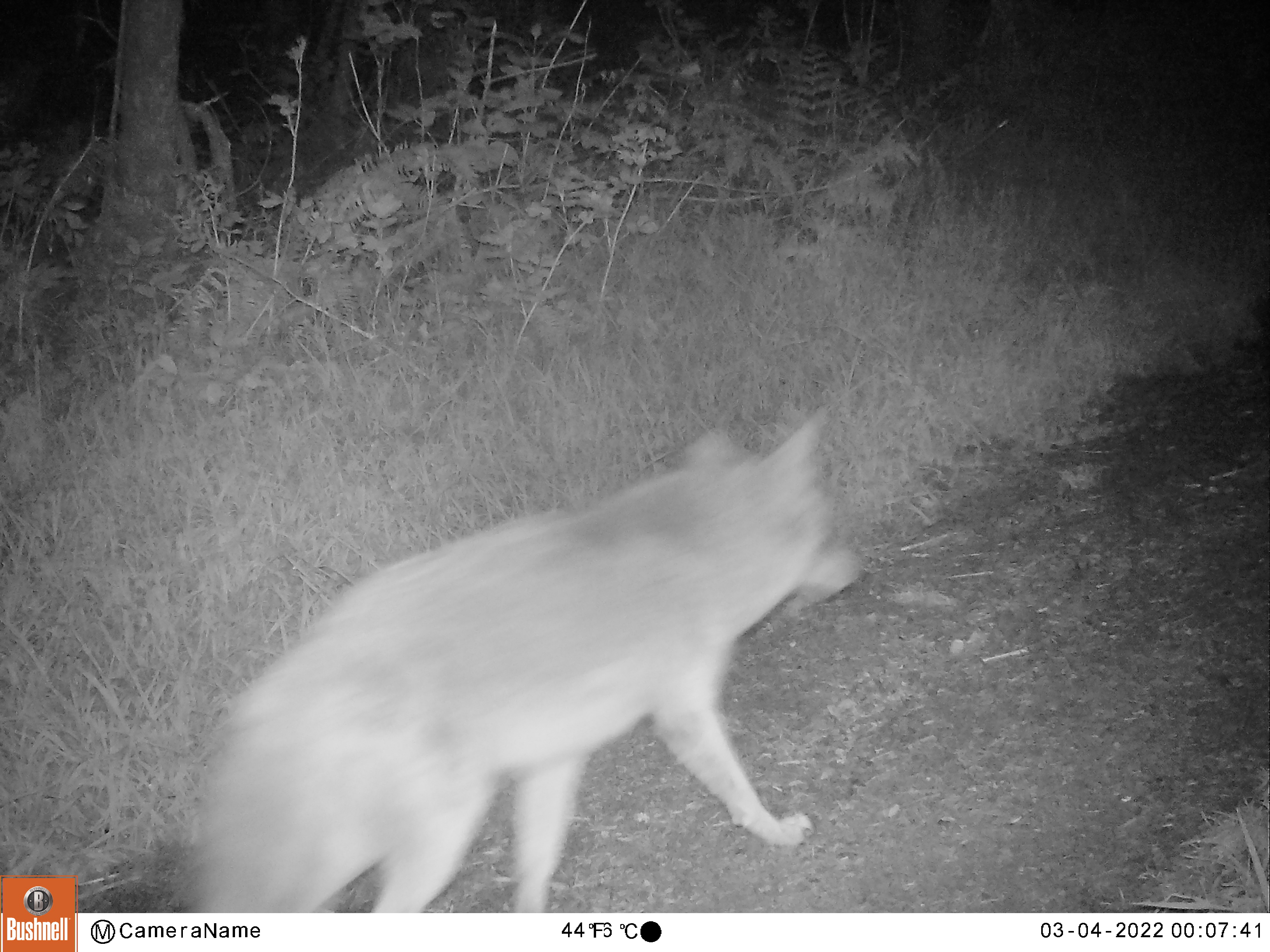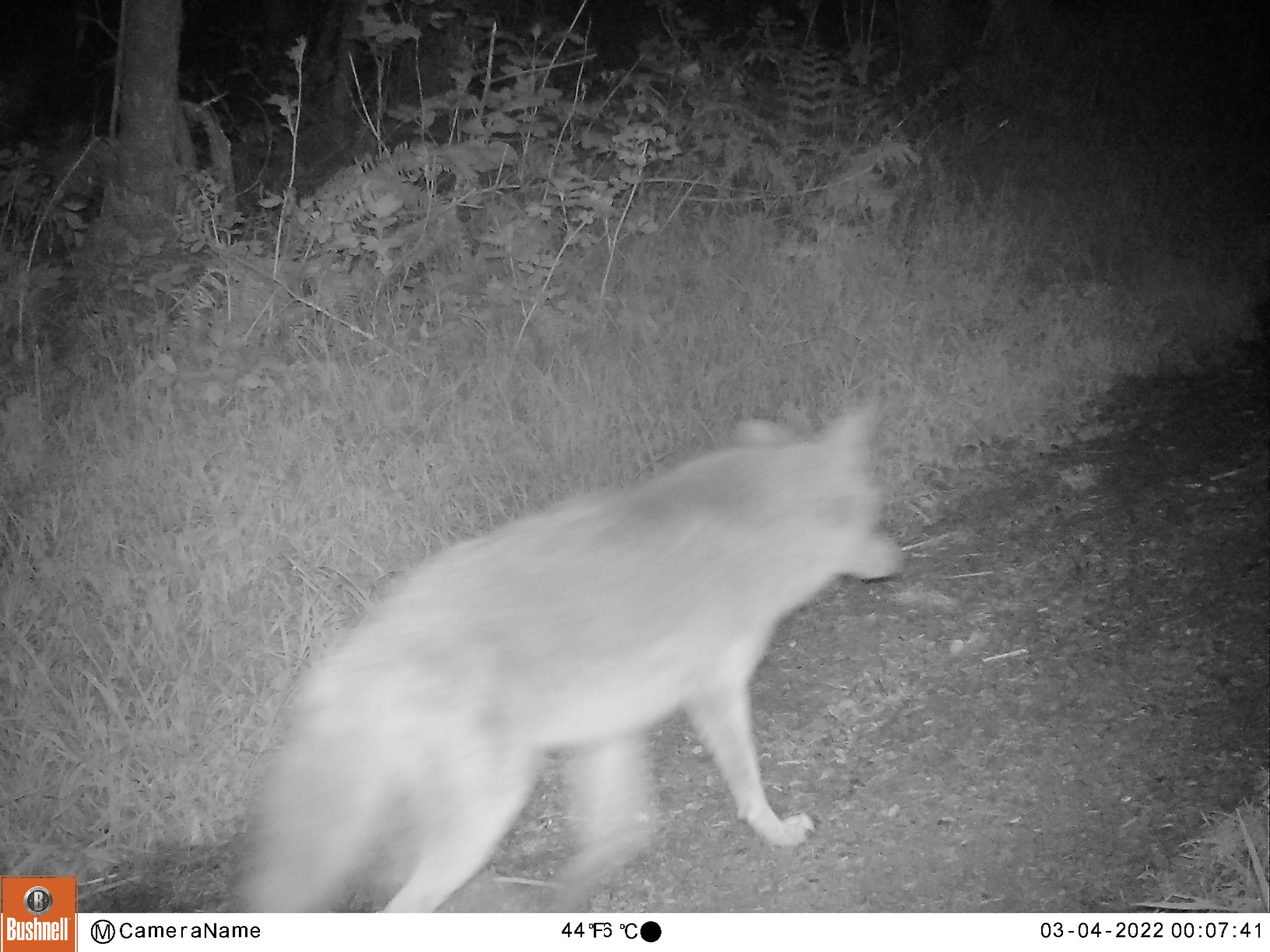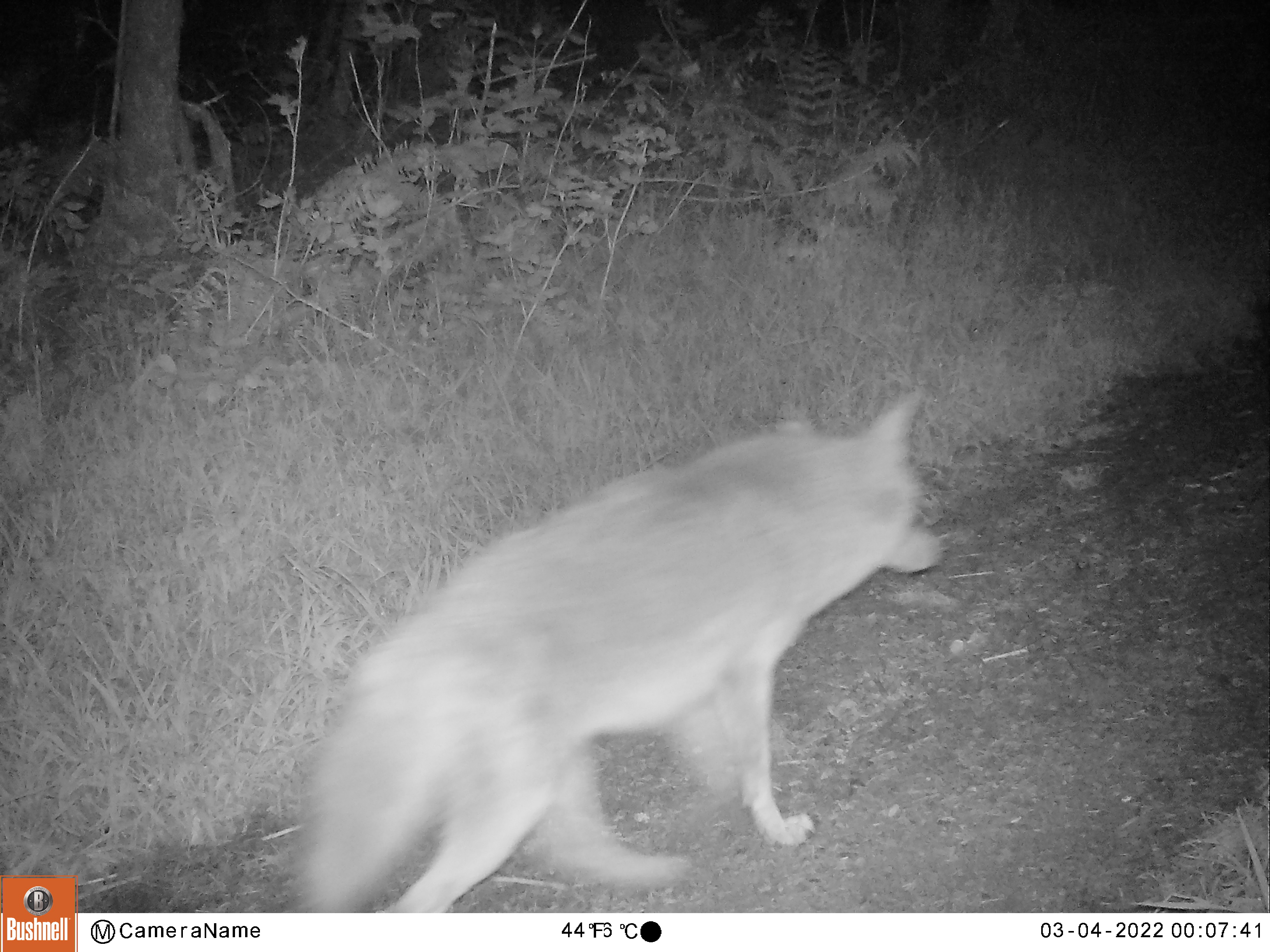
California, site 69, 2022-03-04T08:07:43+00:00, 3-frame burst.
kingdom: Animalia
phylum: Chordata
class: Mammalia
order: Carnivora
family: Canidae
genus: Canis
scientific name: Canis latrans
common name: coyote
Coyote (Canis latrans).